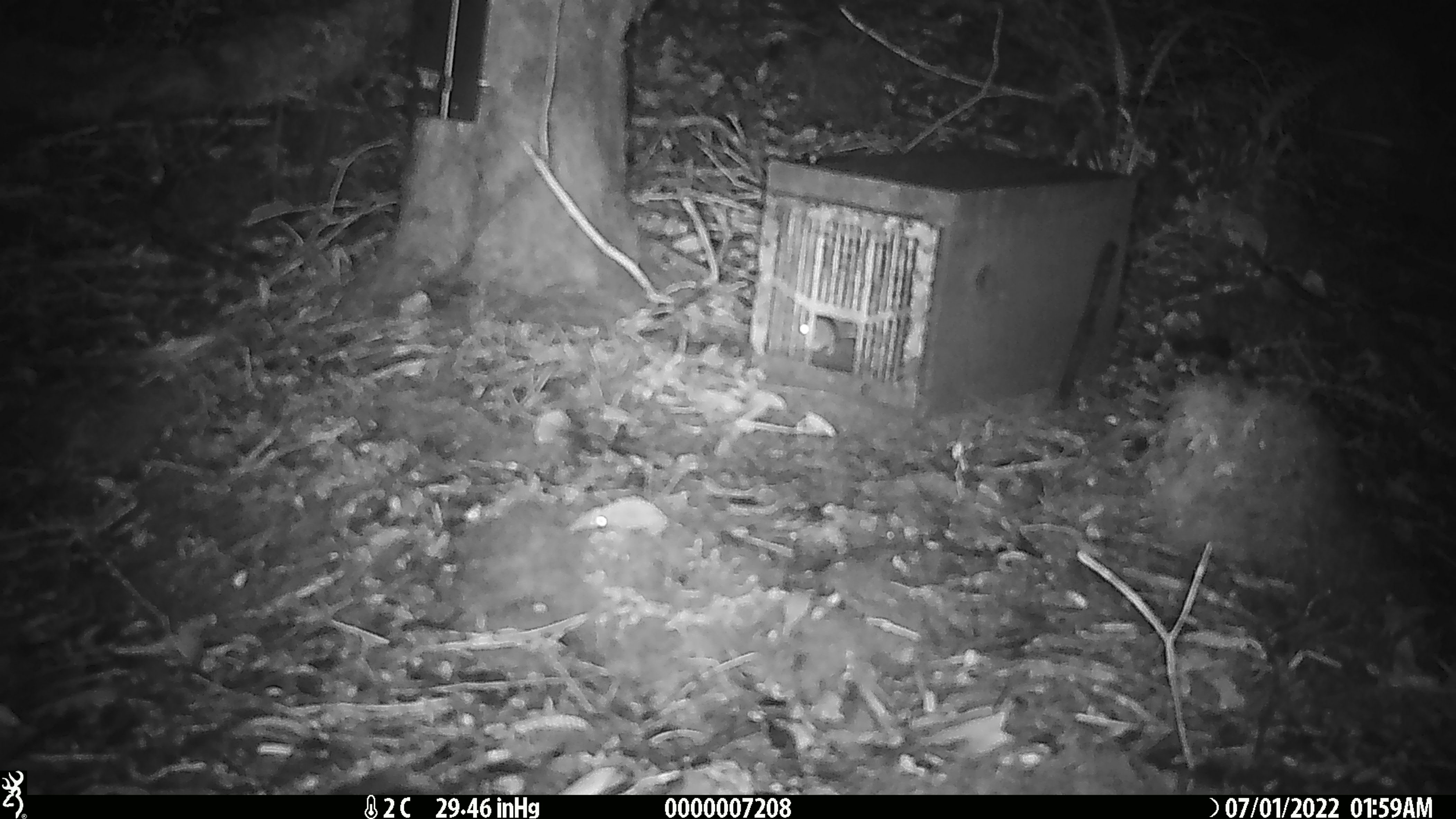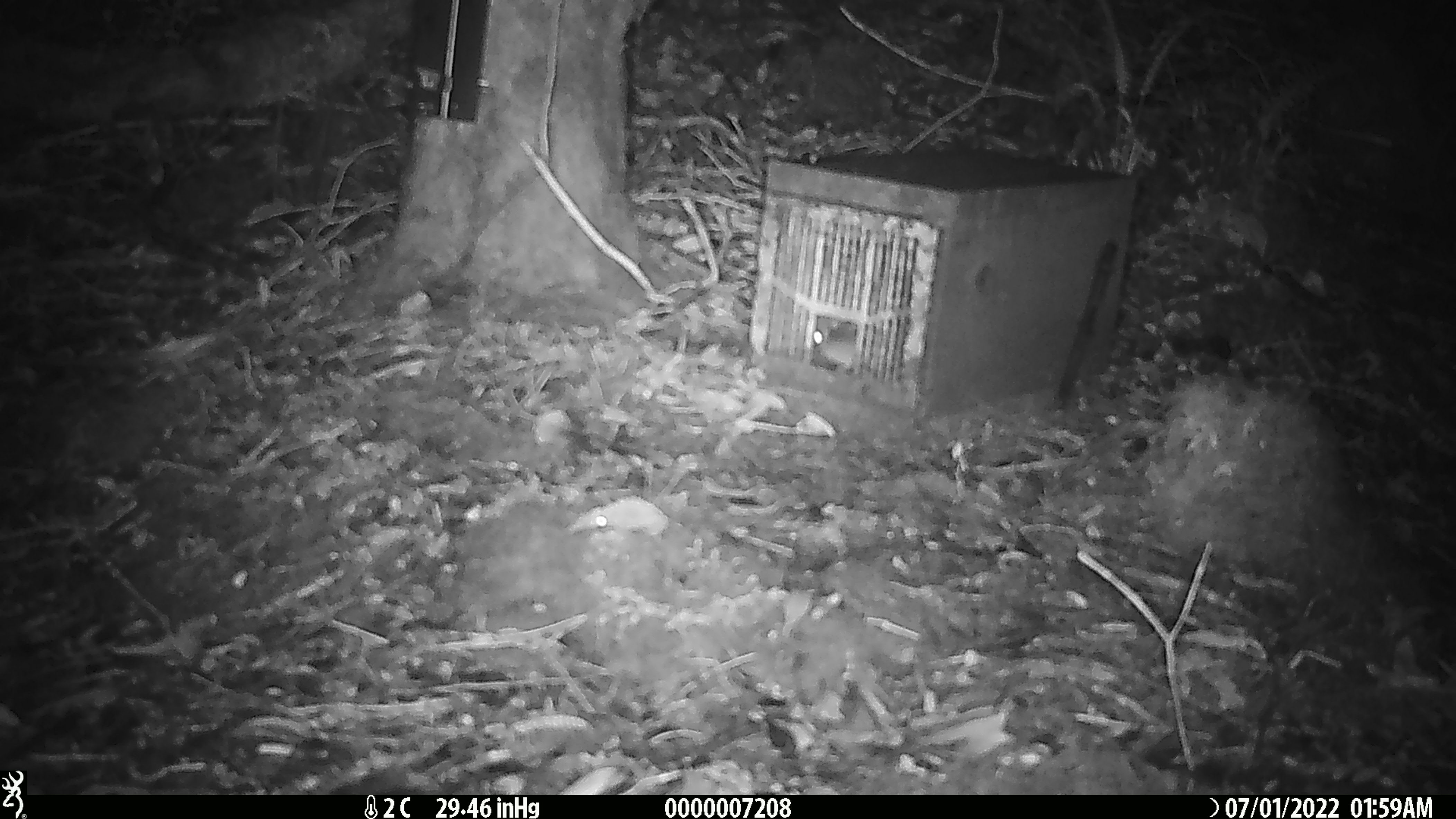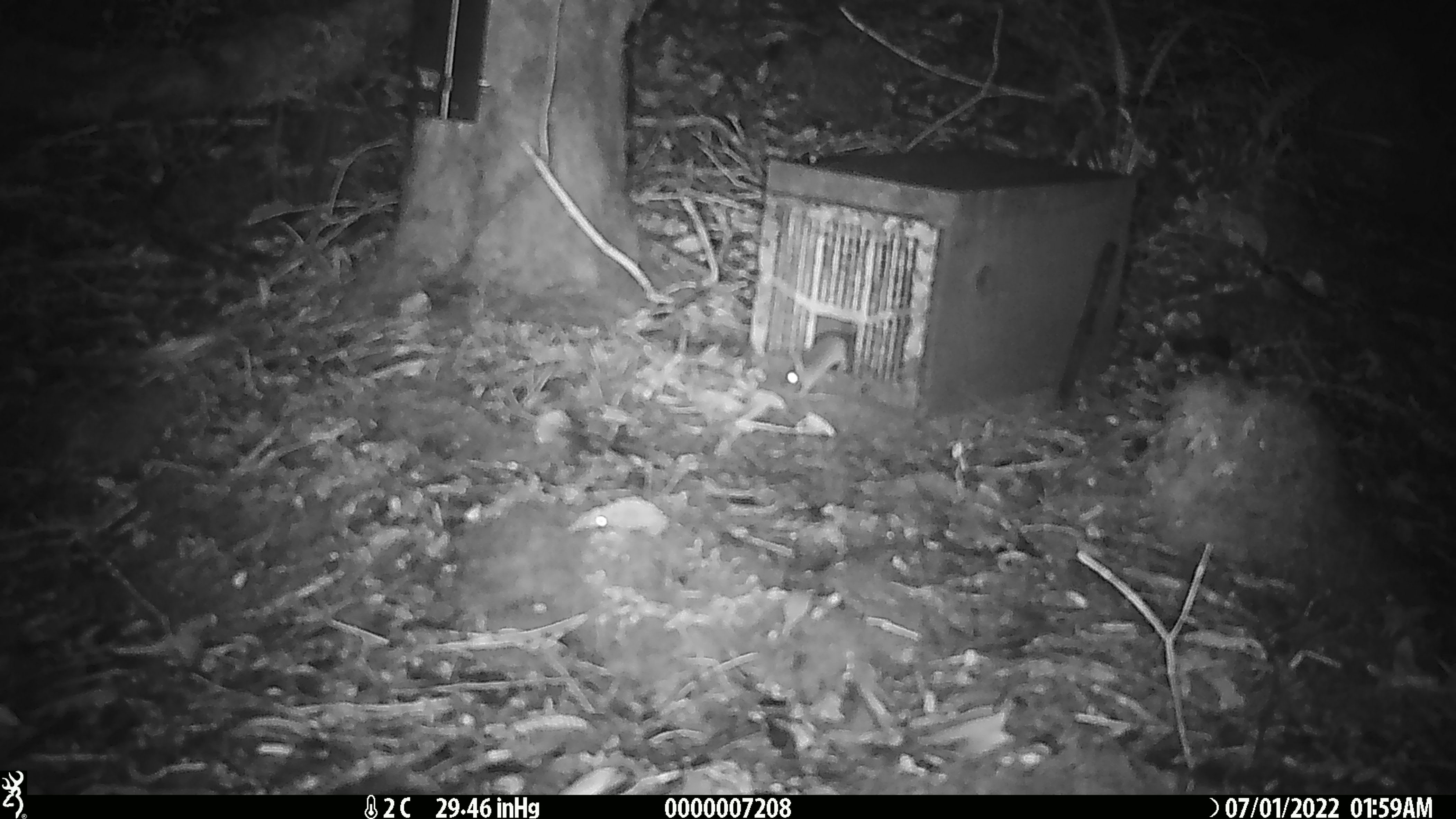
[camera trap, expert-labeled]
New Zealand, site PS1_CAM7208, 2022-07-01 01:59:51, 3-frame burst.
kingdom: Animalia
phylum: Chordata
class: Mammalia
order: Rodentia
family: Muridae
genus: Mus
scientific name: Mus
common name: mouse